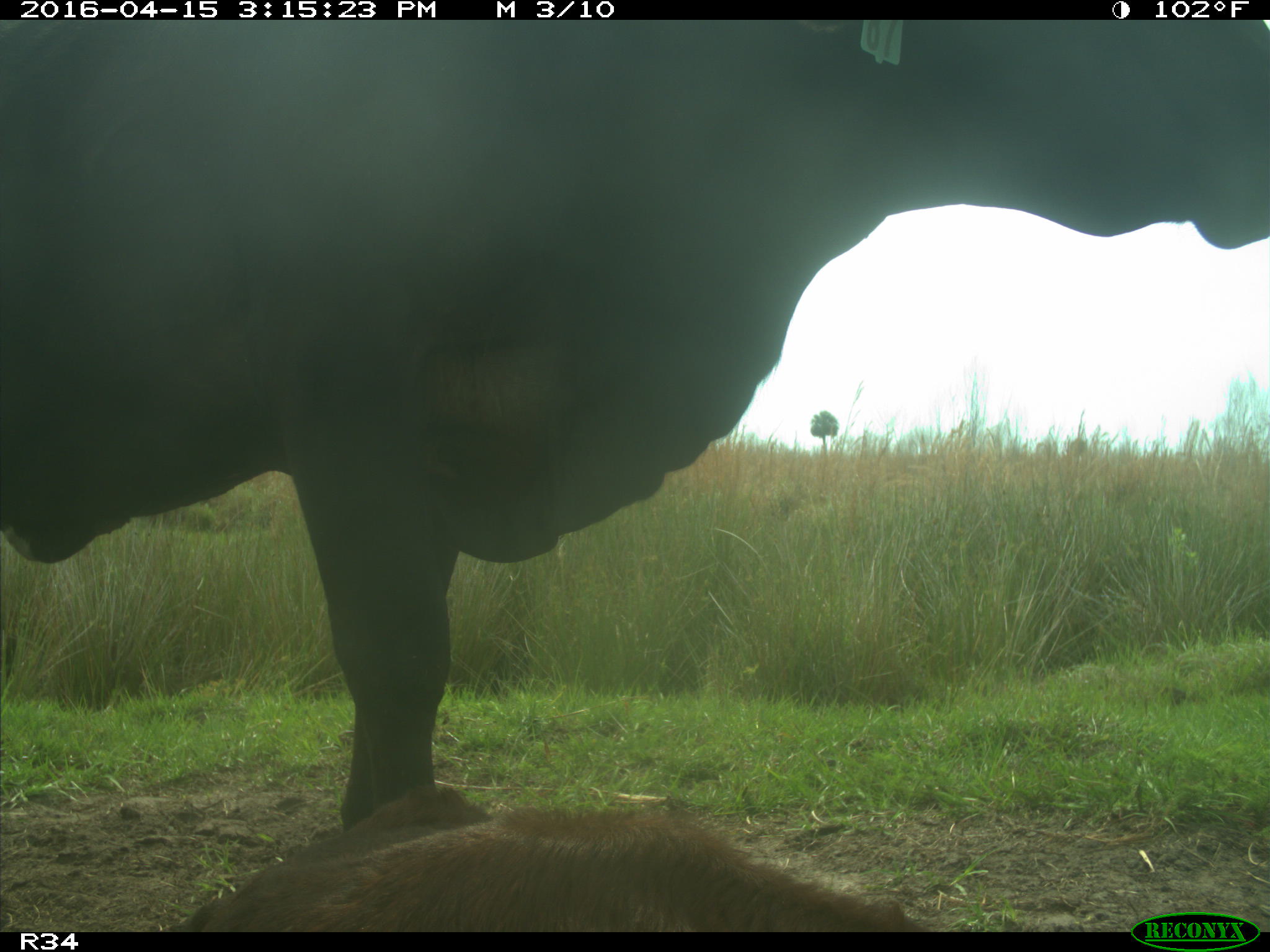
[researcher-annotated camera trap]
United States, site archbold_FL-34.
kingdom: Animalia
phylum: Chordata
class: Mammalia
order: Artiodactyla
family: Bovidae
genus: Bos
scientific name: Bos taurus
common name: domestic cow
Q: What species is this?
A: Bos taurus (domestic cow).